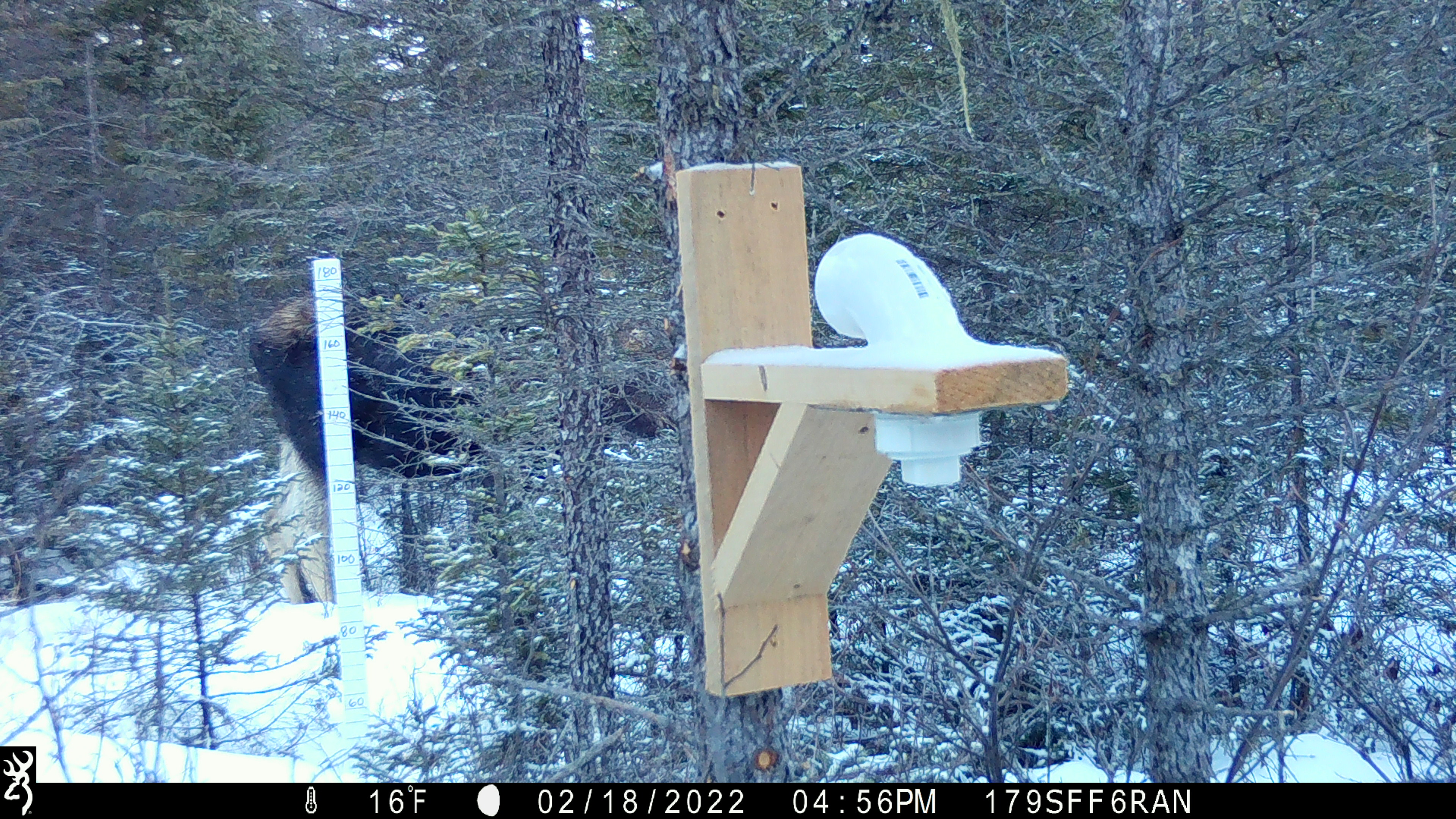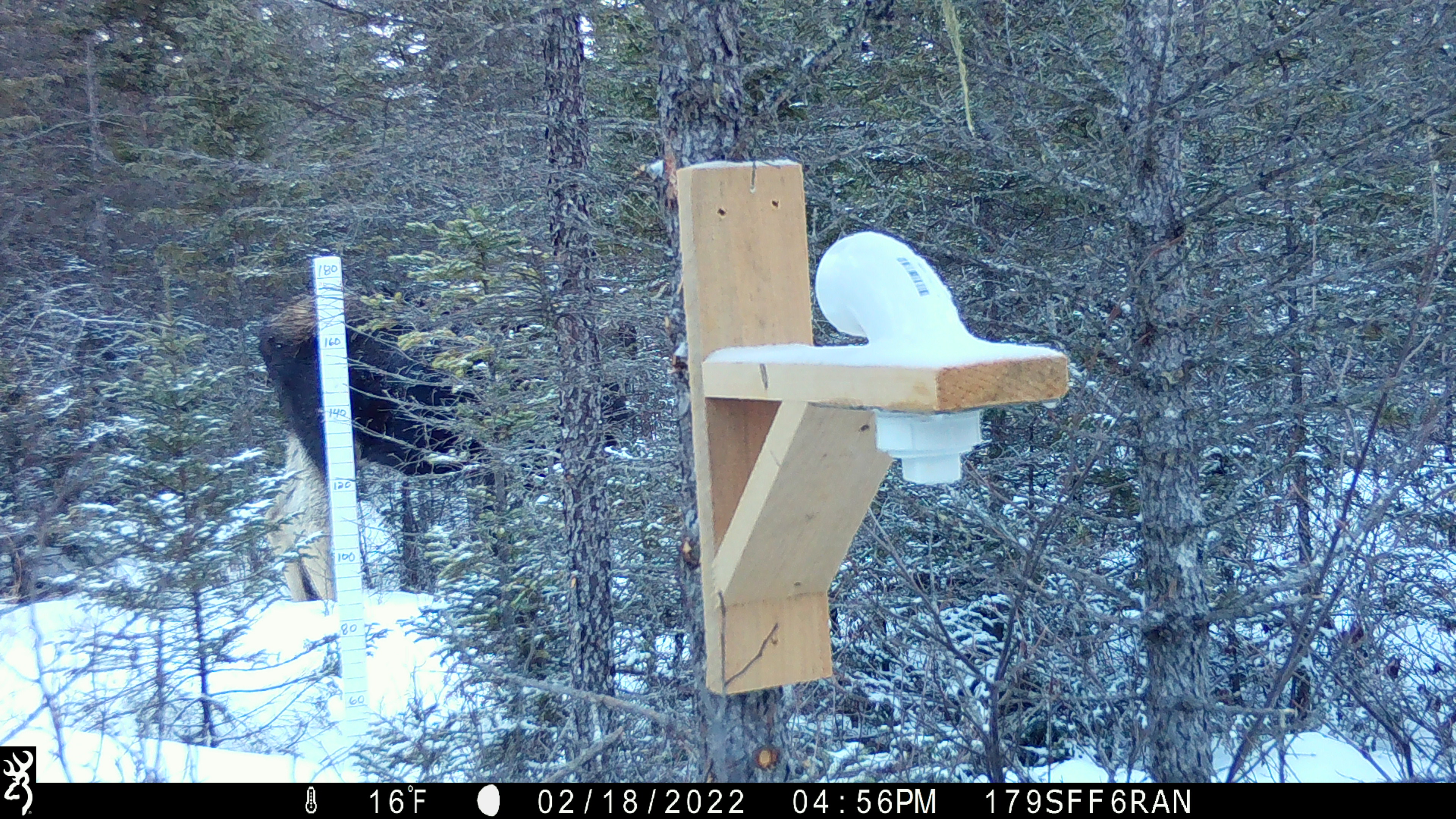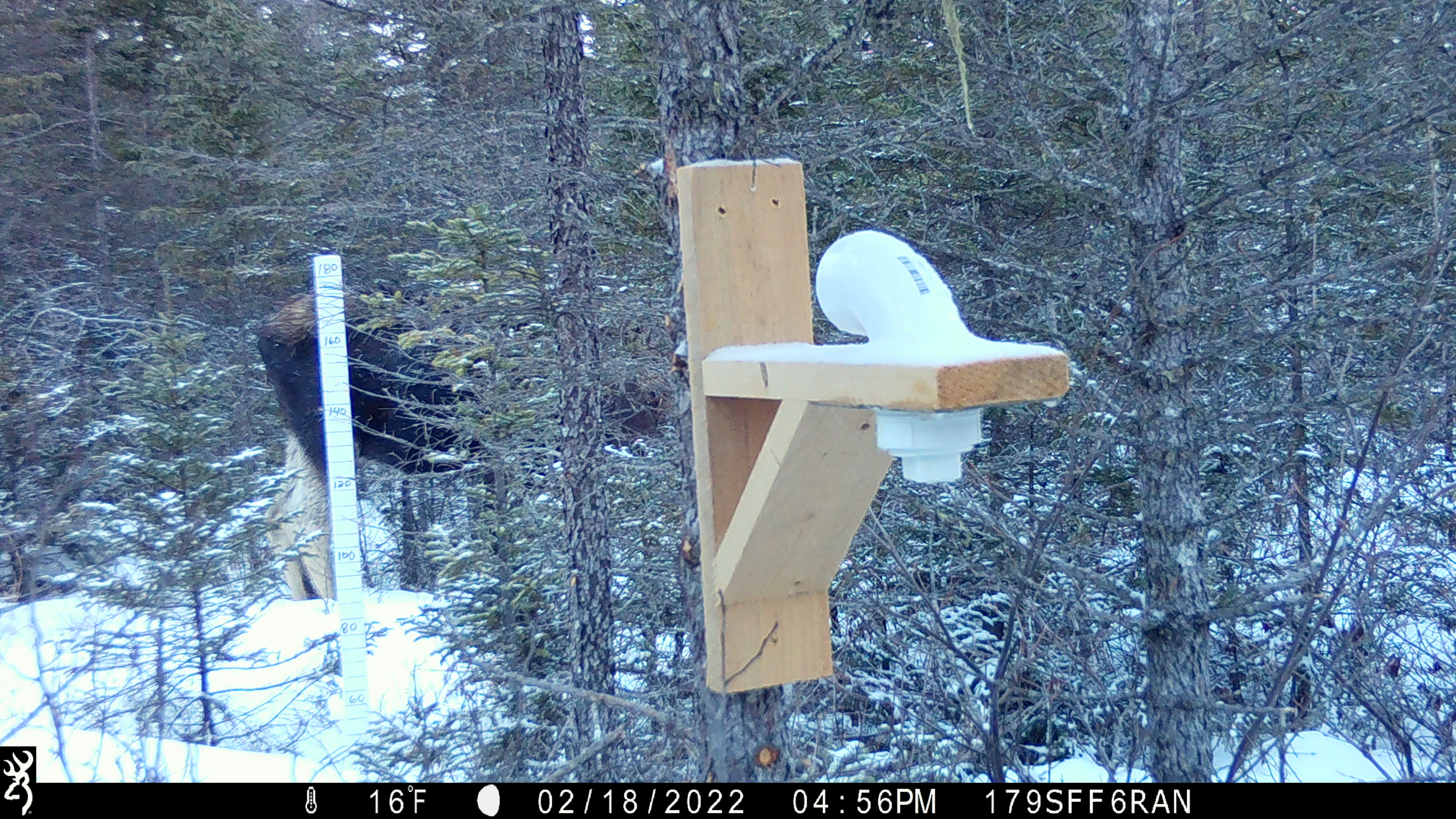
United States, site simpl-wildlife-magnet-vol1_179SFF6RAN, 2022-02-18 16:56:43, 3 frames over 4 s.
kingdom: Animalia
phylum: Chordata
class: Mammalia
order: Artiodactyla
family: Cervidae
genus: Alces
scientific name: Alces alces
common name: moose